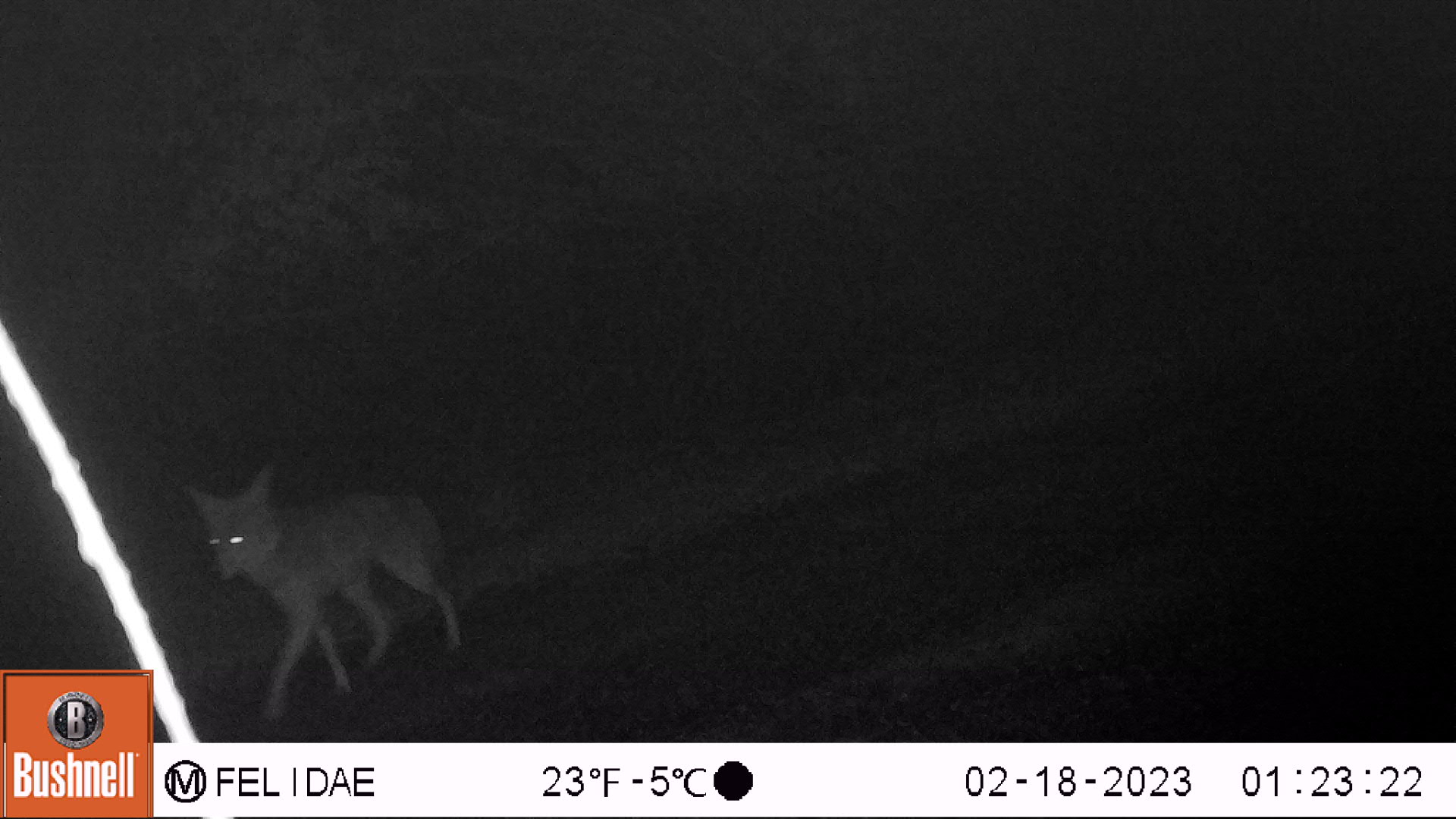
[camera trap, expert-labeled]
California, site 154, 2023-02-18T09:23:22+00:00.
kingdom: Animalia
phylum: Chordata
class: Mammalia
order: Carnivora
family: Canidae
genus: Canis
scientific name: Canis latrans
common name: coyote